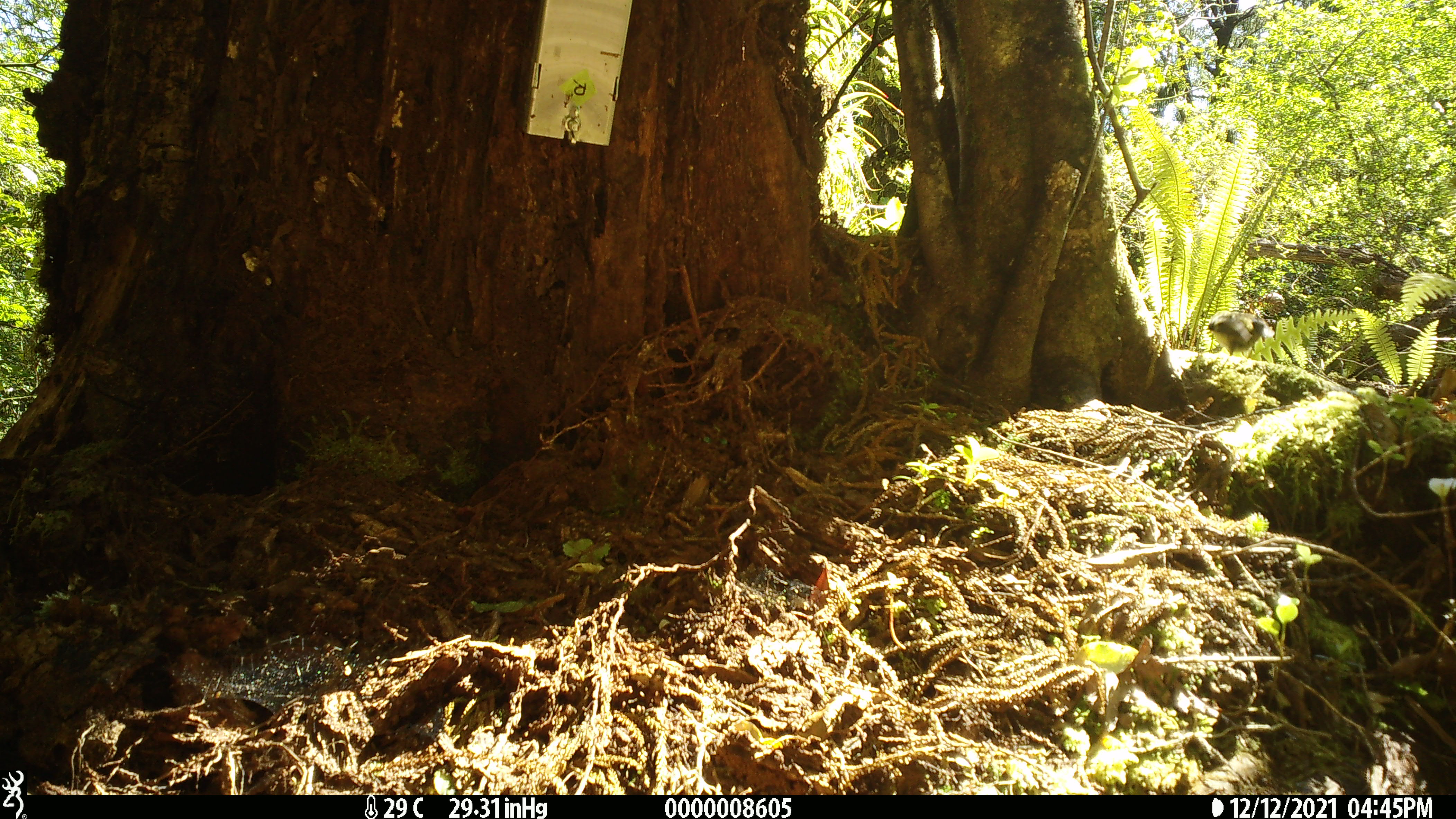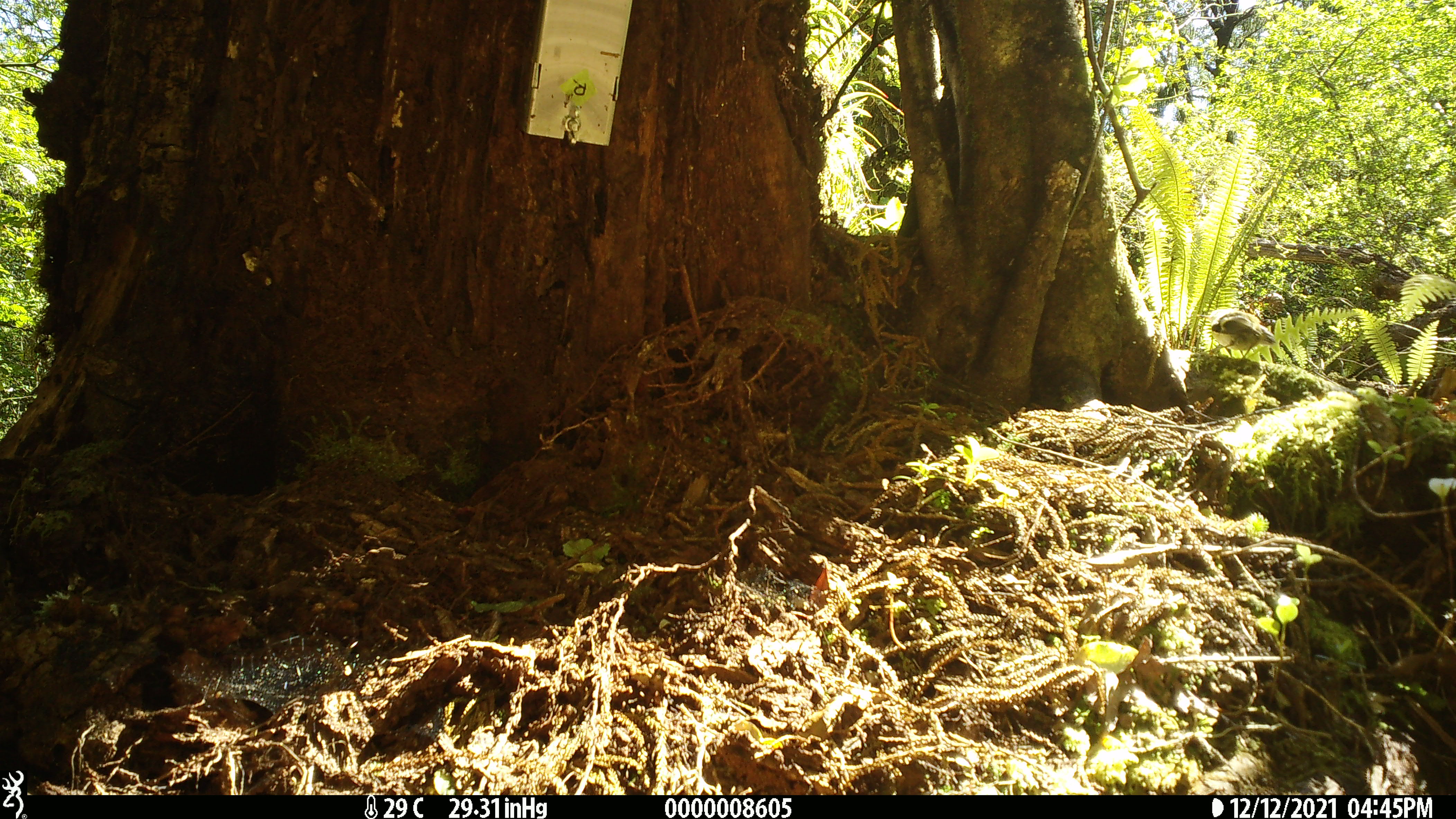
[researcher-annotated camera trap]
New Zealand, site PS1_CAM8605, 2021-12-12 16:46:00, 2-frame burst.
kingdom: Animalia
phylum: Chordata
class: Aves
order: Passeriformes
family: Acanthisittidae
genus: Acanthisitta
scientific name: Acanthisitta chloris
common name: rifleman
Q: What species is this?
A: Rifleman (Acanthisitta chloris).